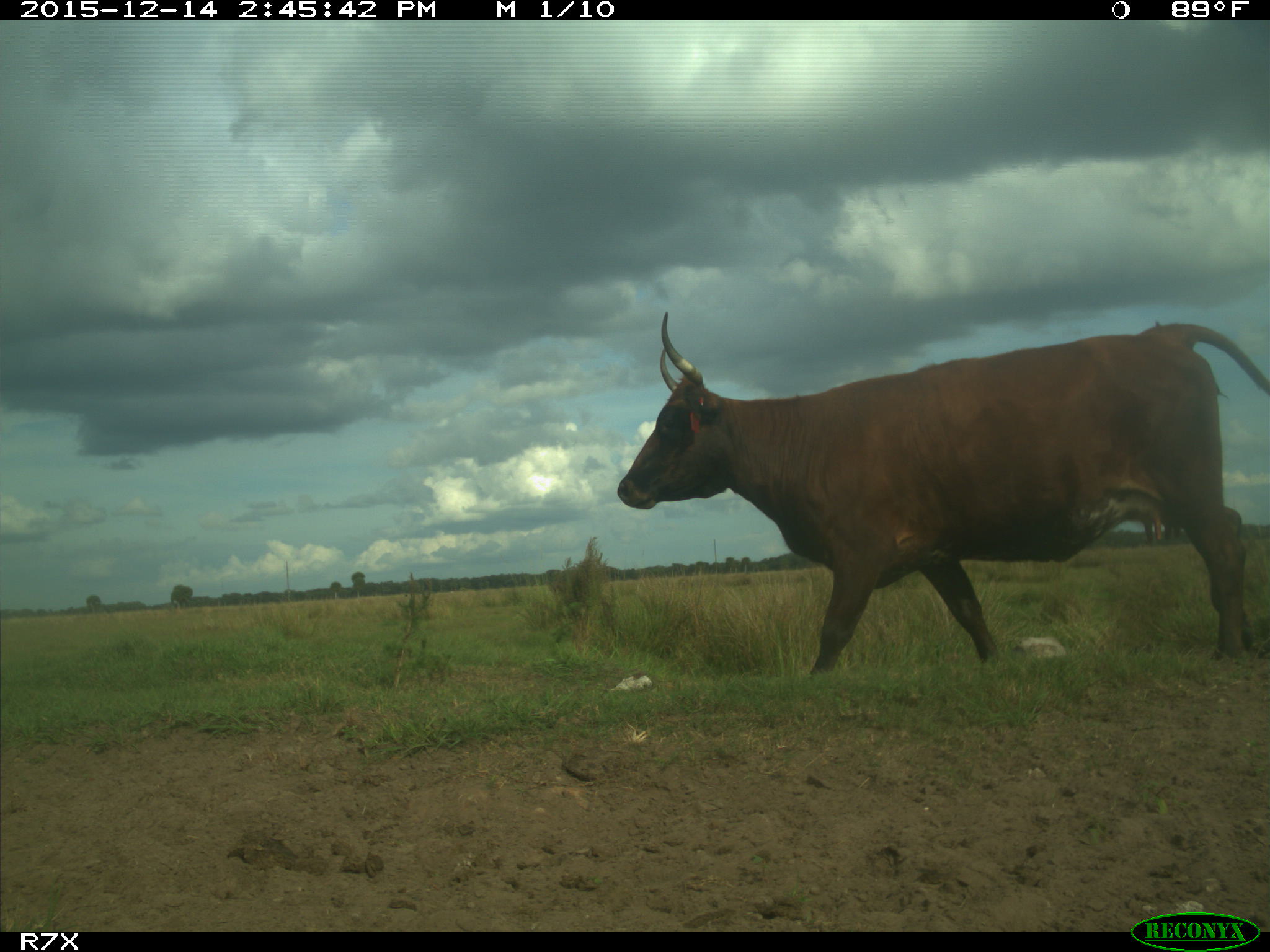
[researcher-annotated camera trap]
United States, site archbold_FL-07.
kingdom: Animalia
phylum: Chordata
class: Mammalia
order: Artiodactyla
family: Bovidae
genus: Bos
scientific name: Bos taurus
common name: domestic cow